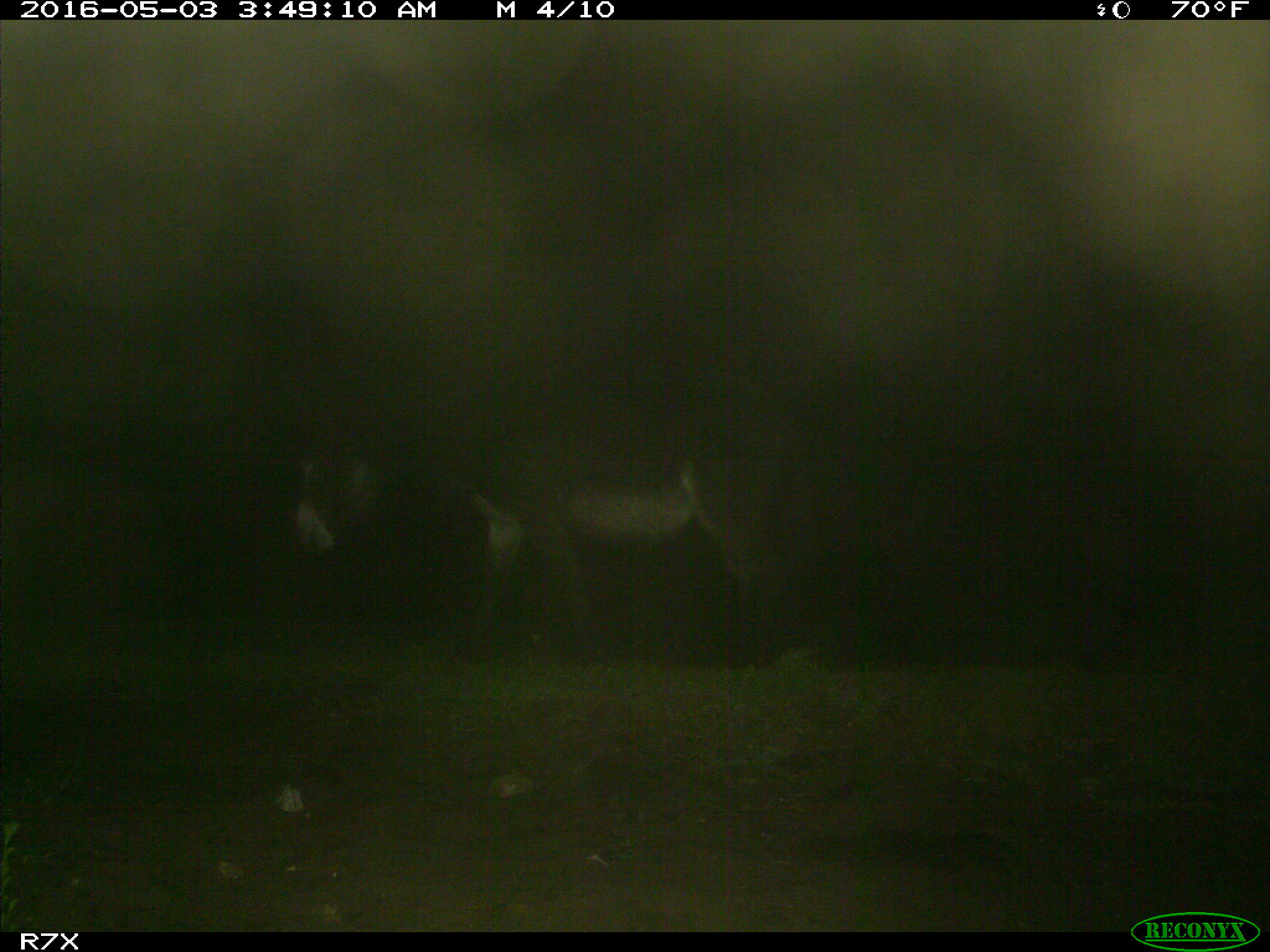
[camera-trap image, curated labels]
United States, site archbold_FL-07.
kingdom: Animalia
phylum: Chordata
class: Mammalia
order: Artiodactyla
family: Bovidae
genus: Bos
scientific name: Bos taurus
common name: domestic cow